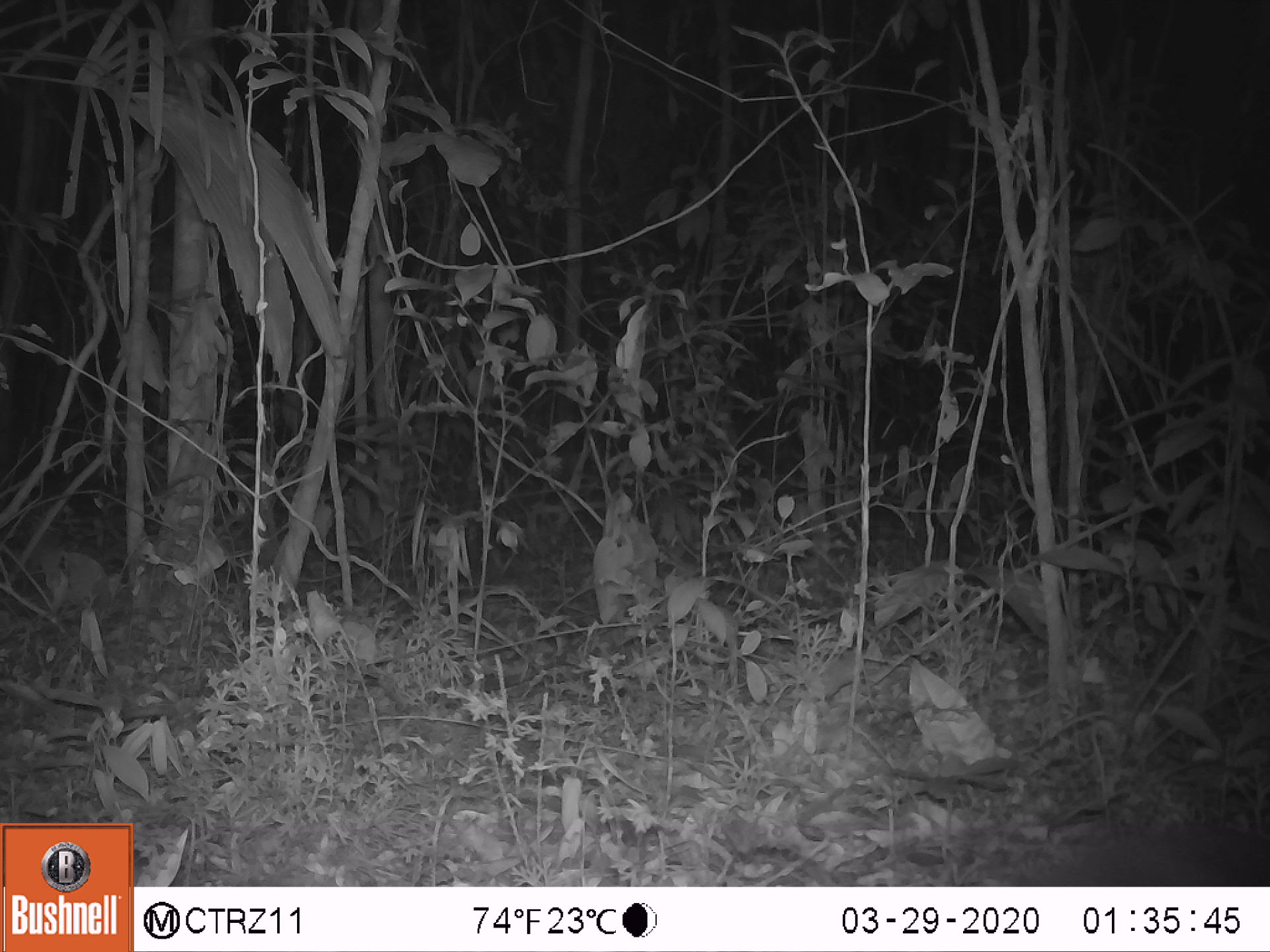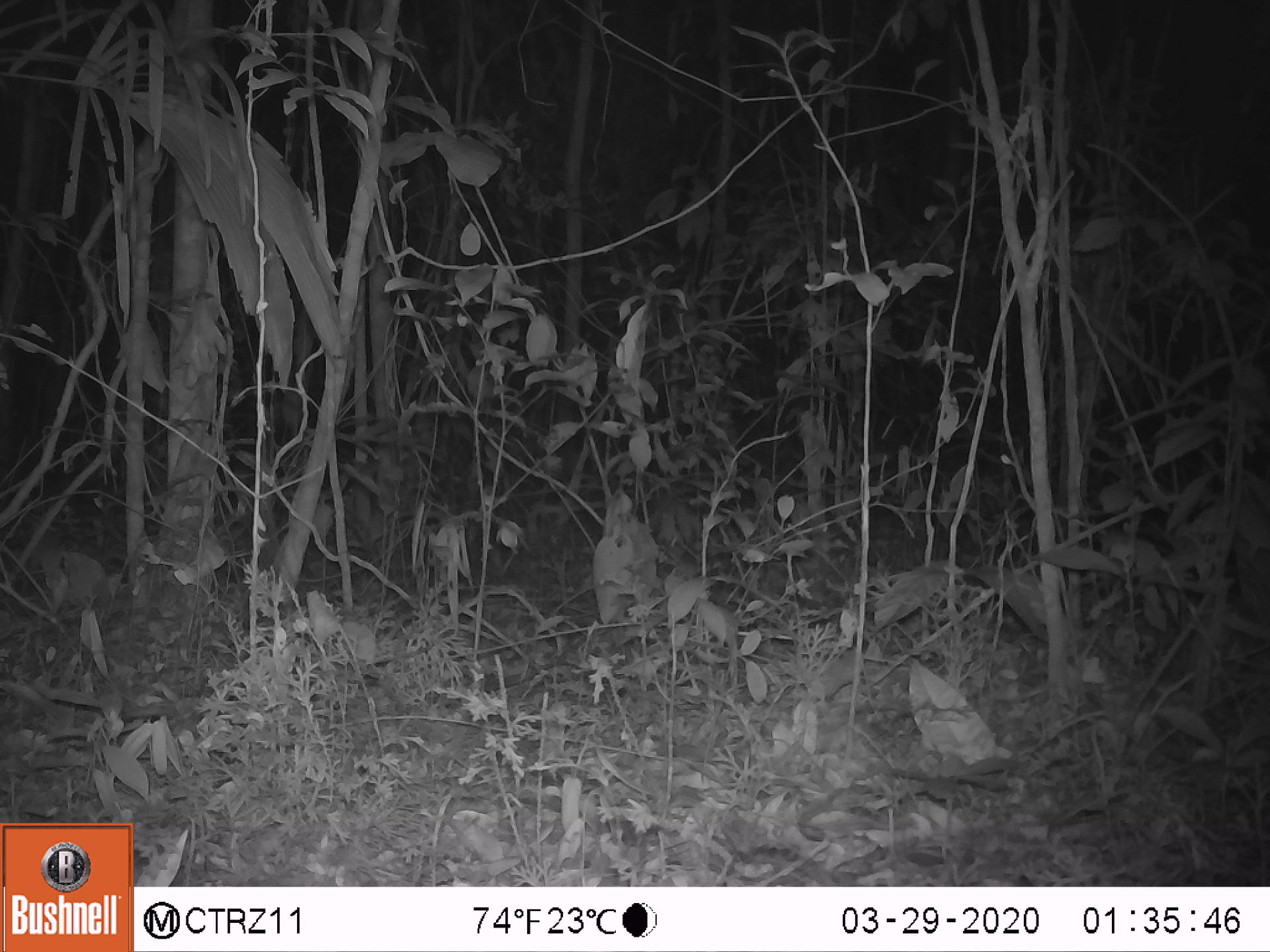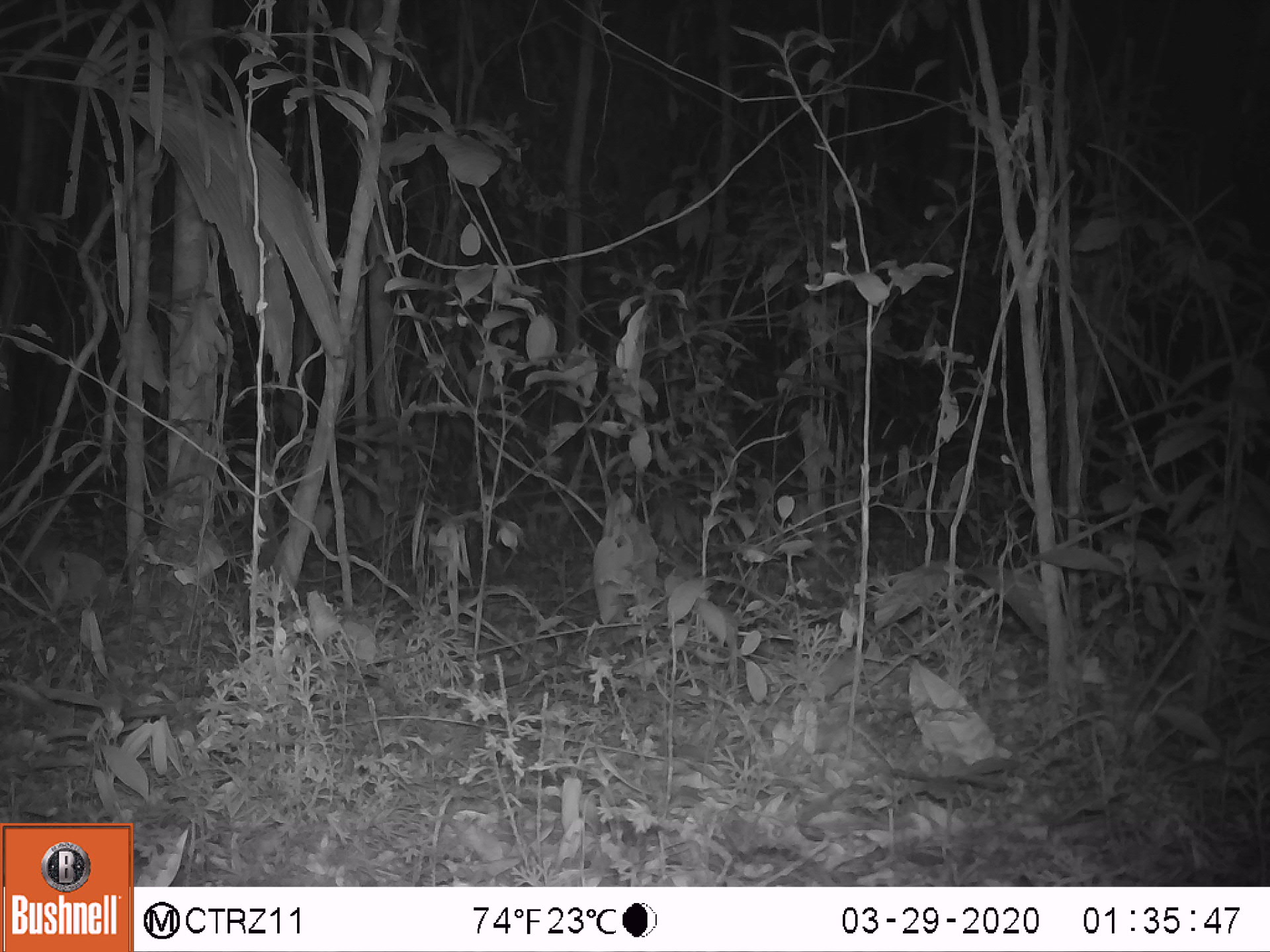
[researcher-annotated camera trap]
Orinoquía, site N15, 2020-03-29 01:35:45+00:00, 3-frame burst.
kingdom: Animalia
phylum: Chordata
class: Mammalia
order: Cingulata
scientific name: Cingulata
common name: armadillo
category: unknown armadillo